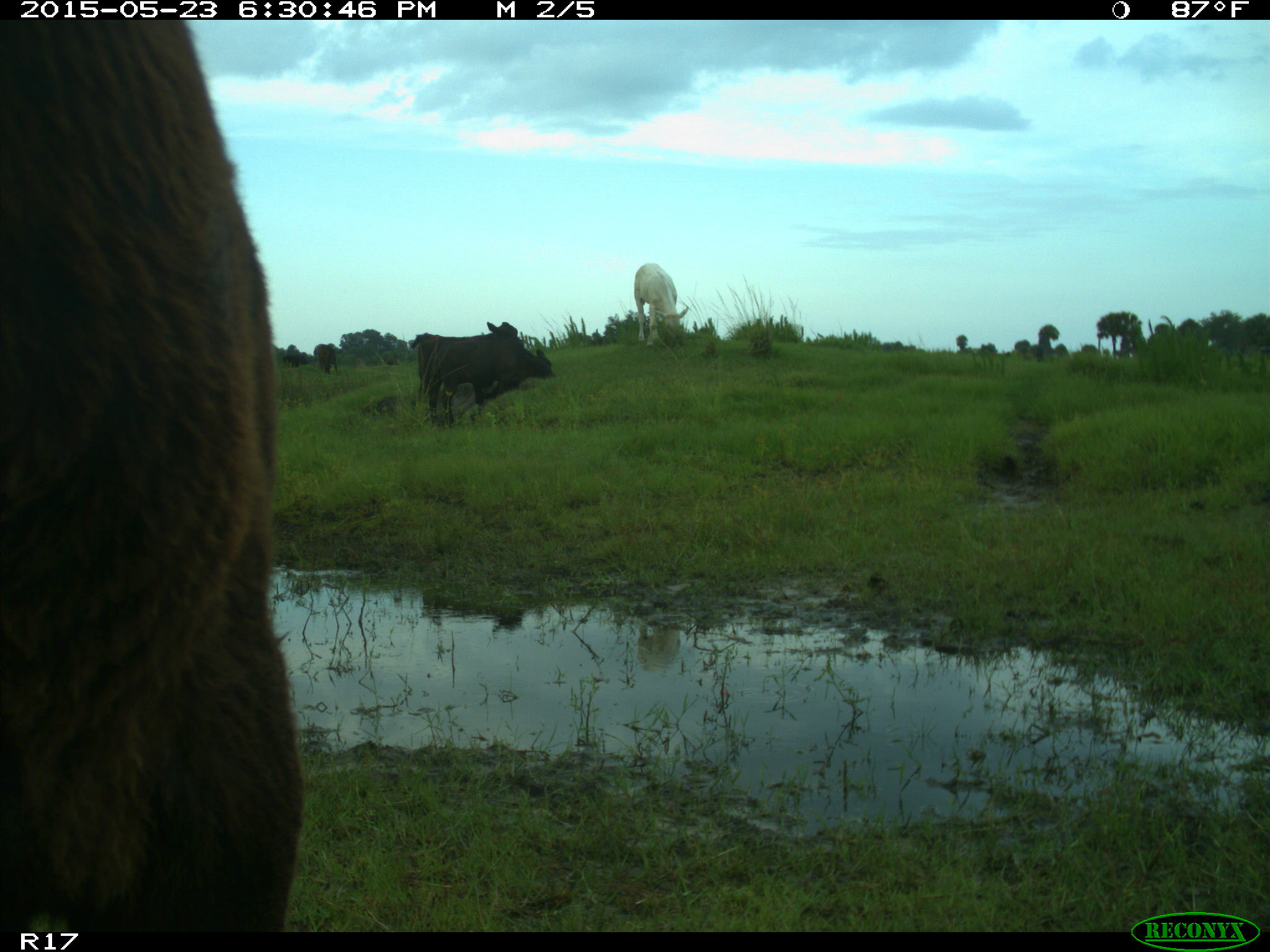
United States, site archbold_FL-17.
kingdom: Animalia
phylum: Chordata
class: Mammalia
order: Artiodactyla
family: Bovidae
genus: Bos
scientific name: Bos taurus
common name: domestic cow